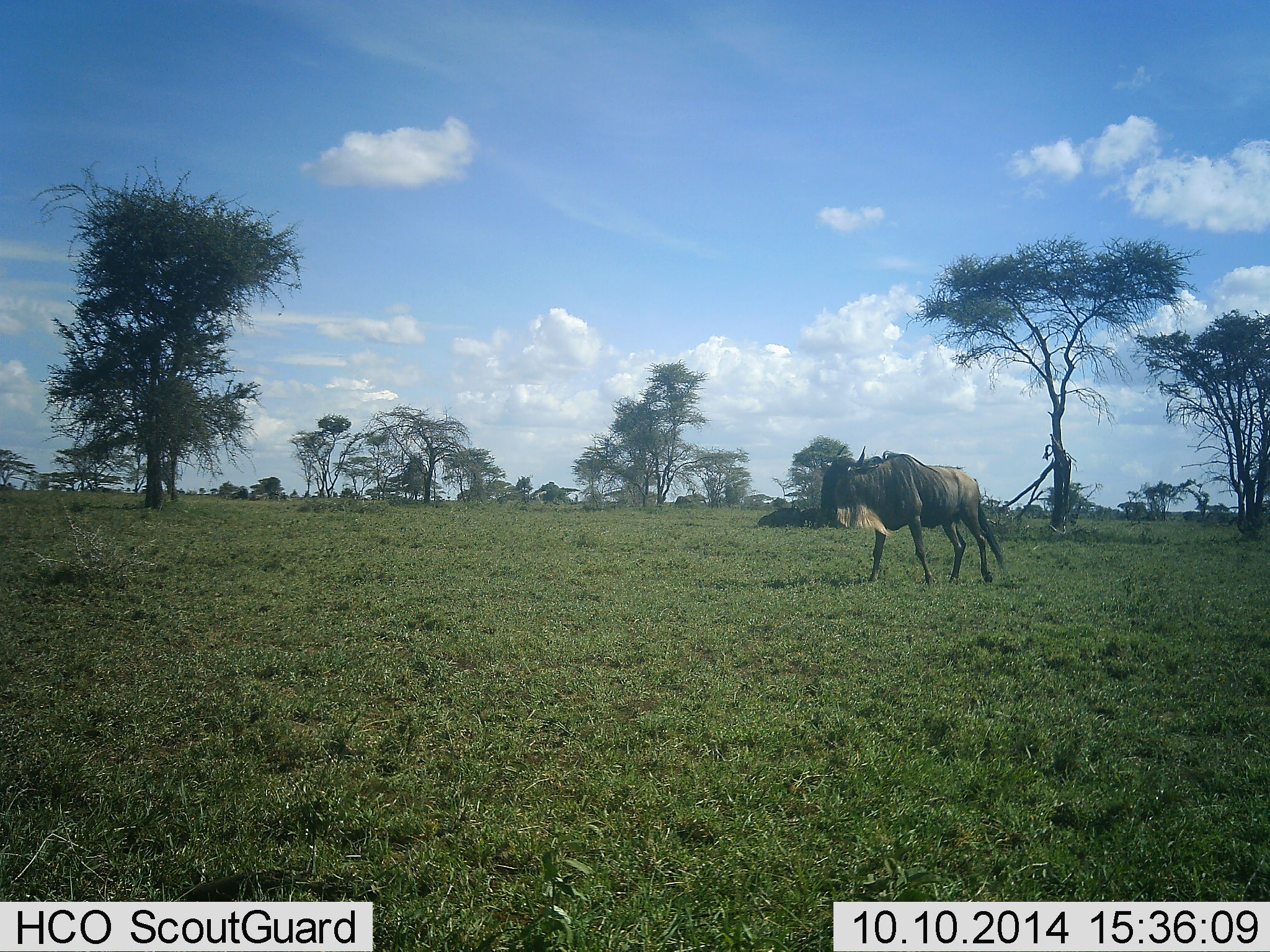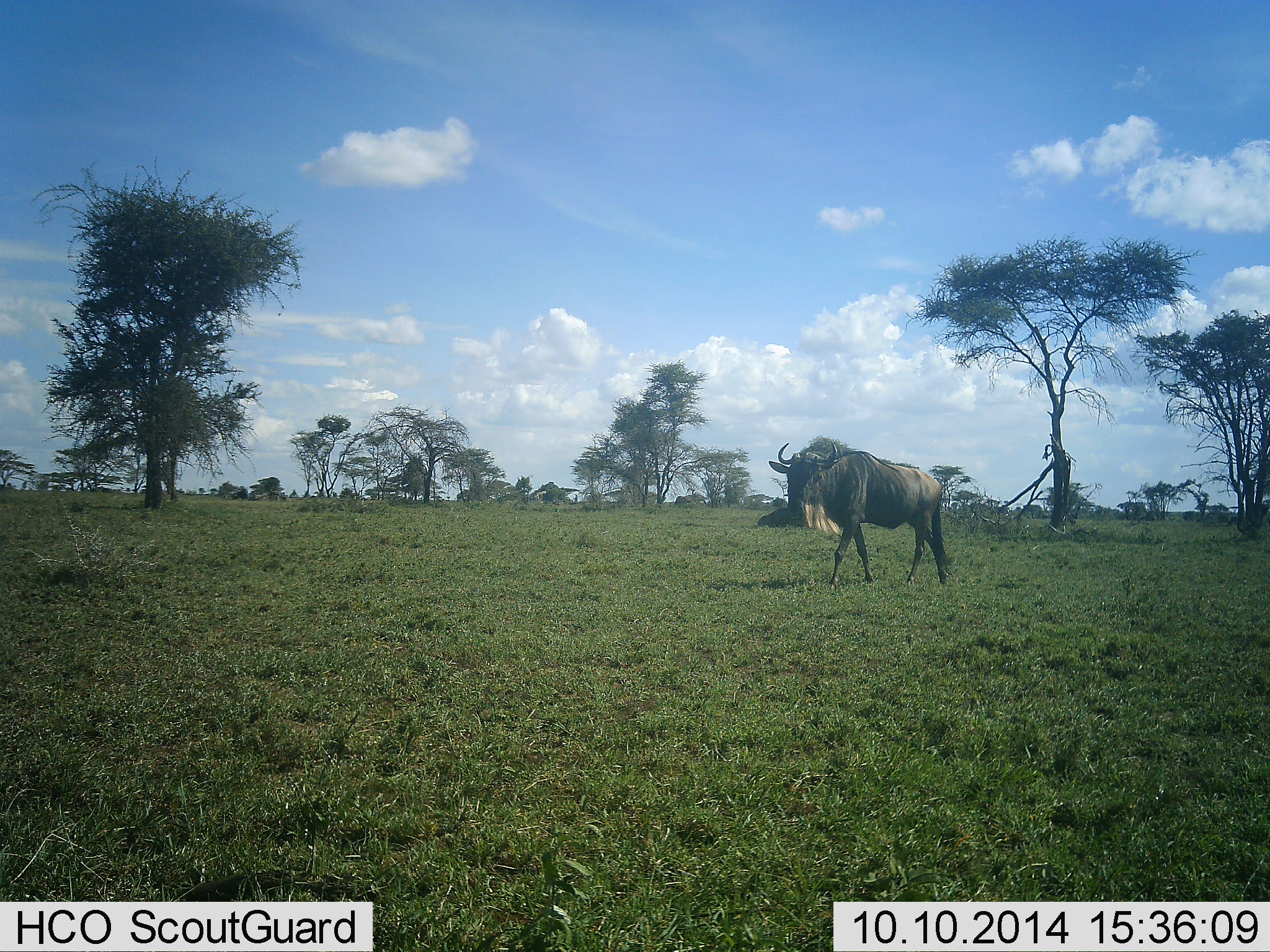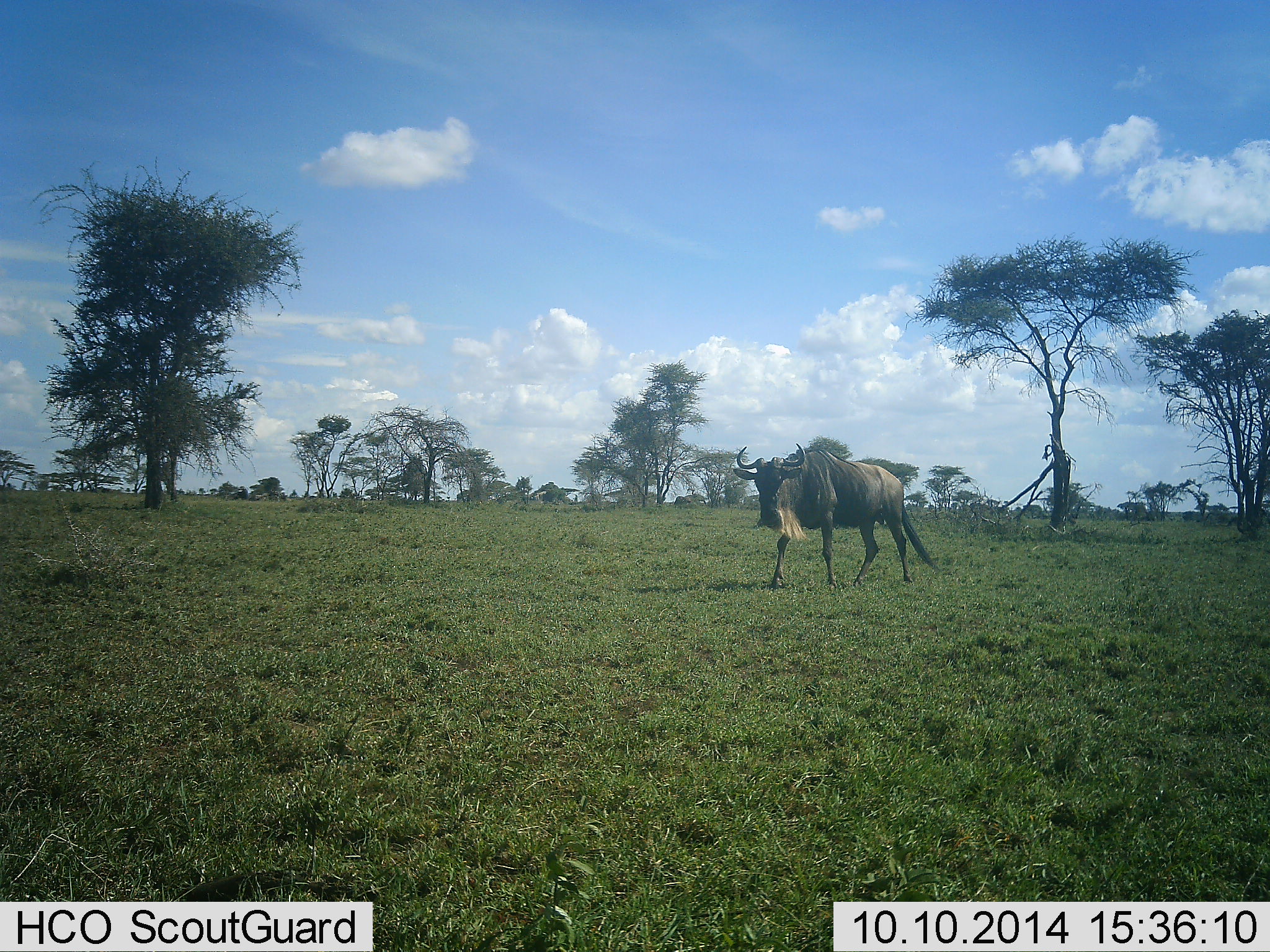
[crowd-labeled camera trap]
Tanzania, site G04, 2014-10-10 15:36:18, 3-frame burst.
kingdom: Animalia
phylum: Chordata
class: Mammalia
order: Artiodactyla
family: Bovidae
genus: Connochaetes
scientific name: Connochaetes taurinus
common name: blue wildebeest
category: wildebeest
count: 1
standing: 10%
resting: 10%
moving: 90%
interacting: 0%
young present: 0%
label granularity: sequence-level